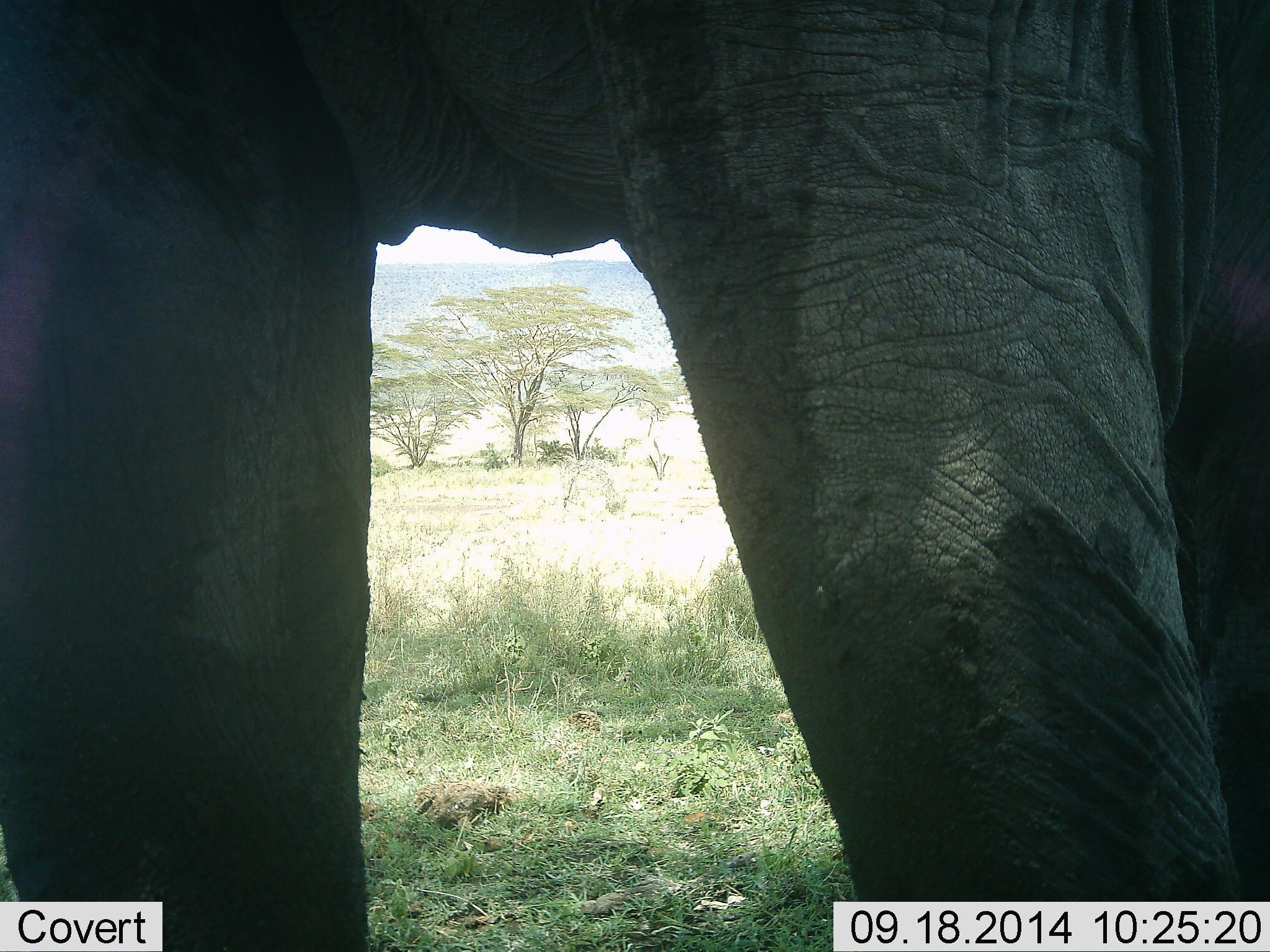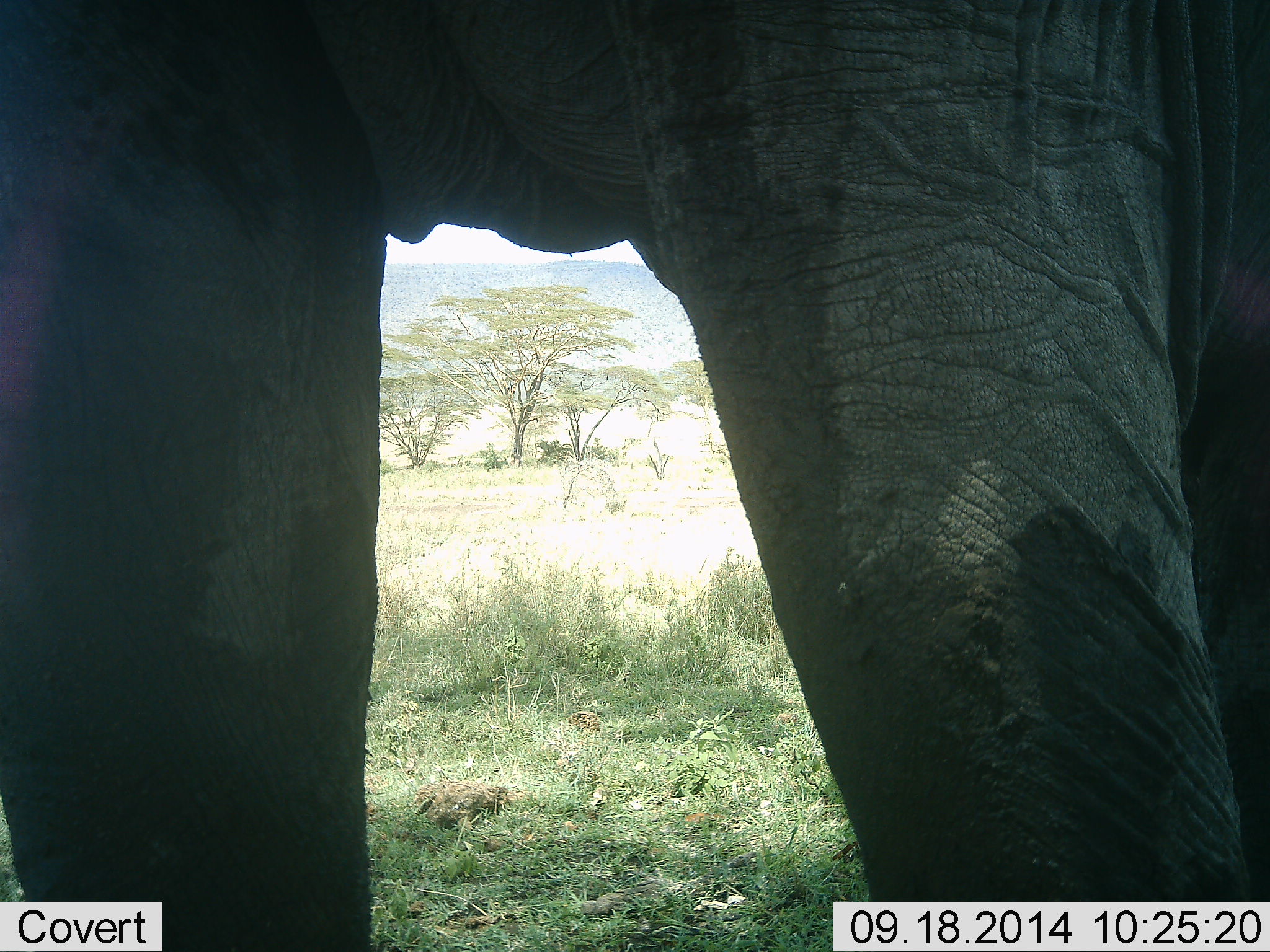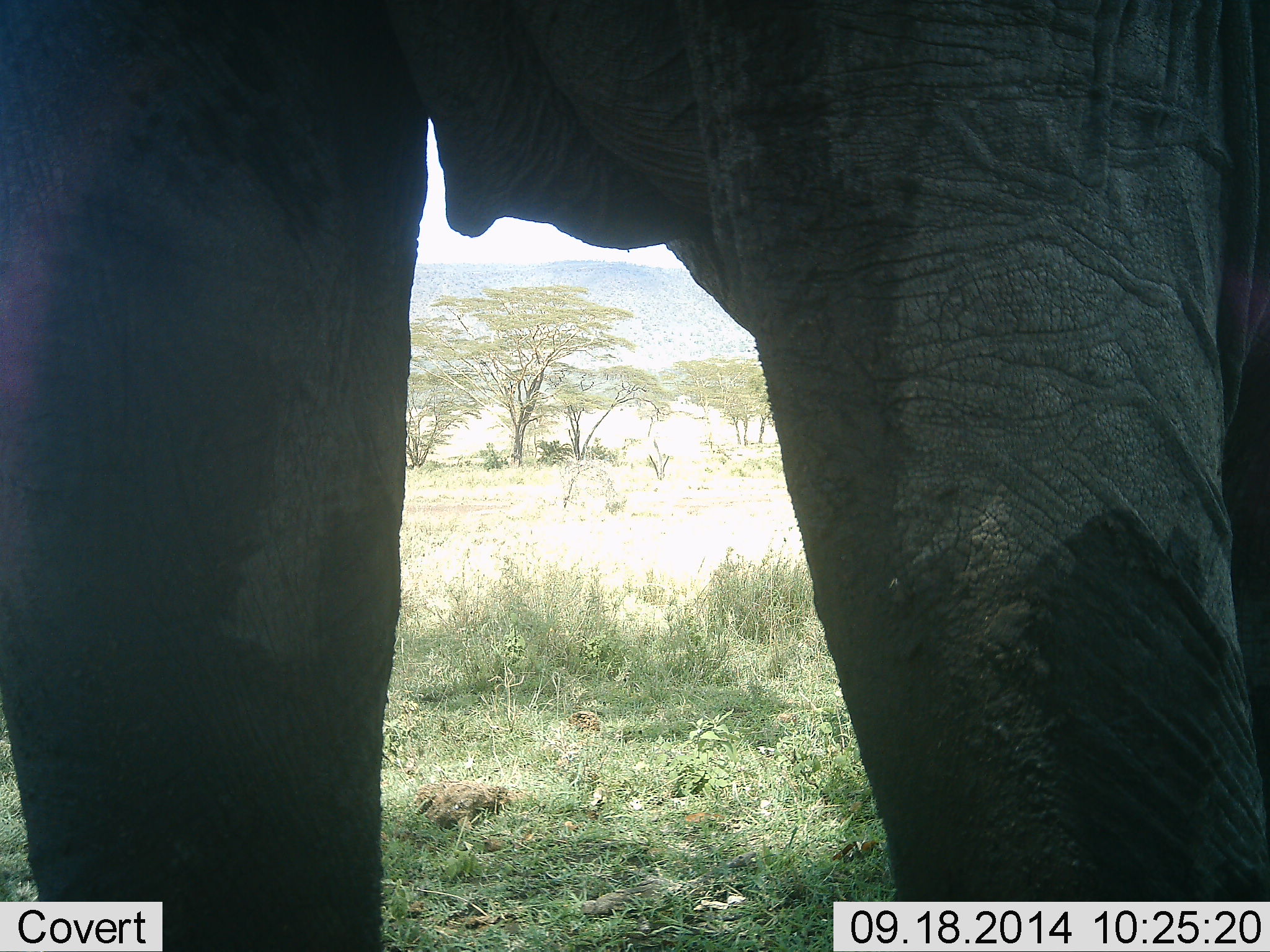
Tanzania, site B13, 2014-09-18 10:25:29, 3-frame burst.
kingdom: Animalia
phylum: Chordata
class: Mammalia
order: Proboscidea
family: Elephantidae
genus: Loxodonta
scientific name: Loxodonta africana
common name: african bush elephant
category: elephant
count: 1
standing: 100%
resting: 0%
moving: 10%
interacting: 0%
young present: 0%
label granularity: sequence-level